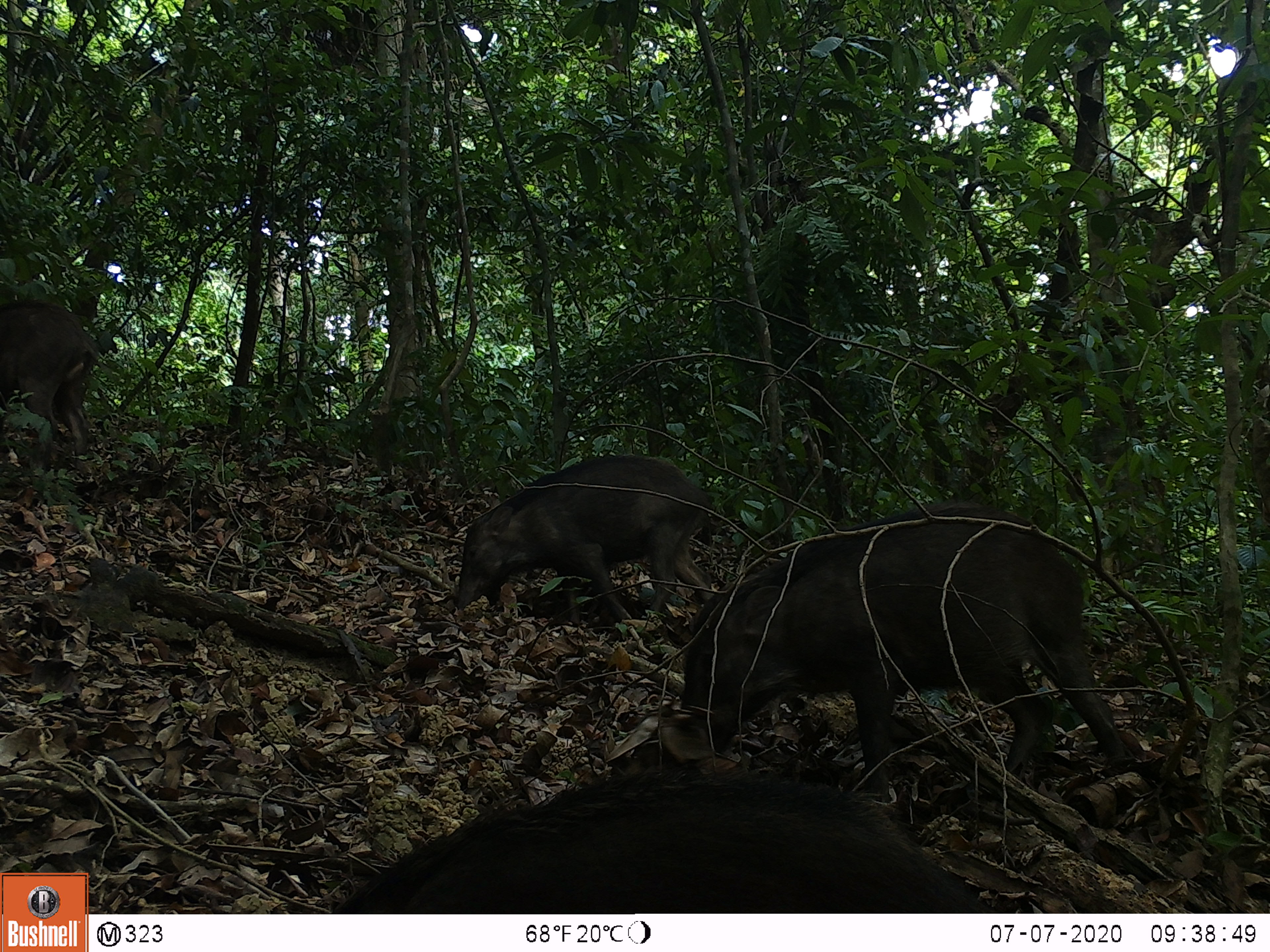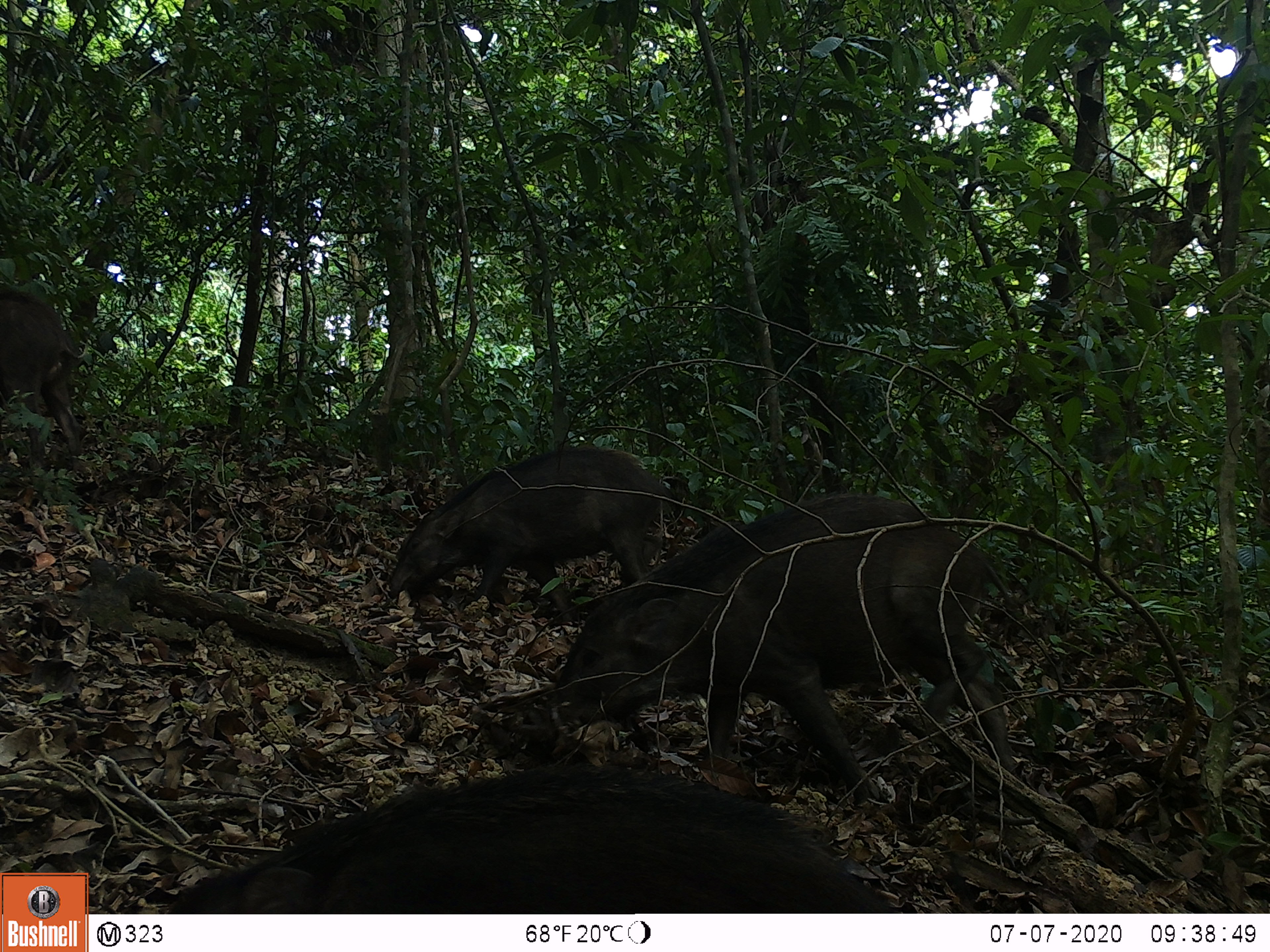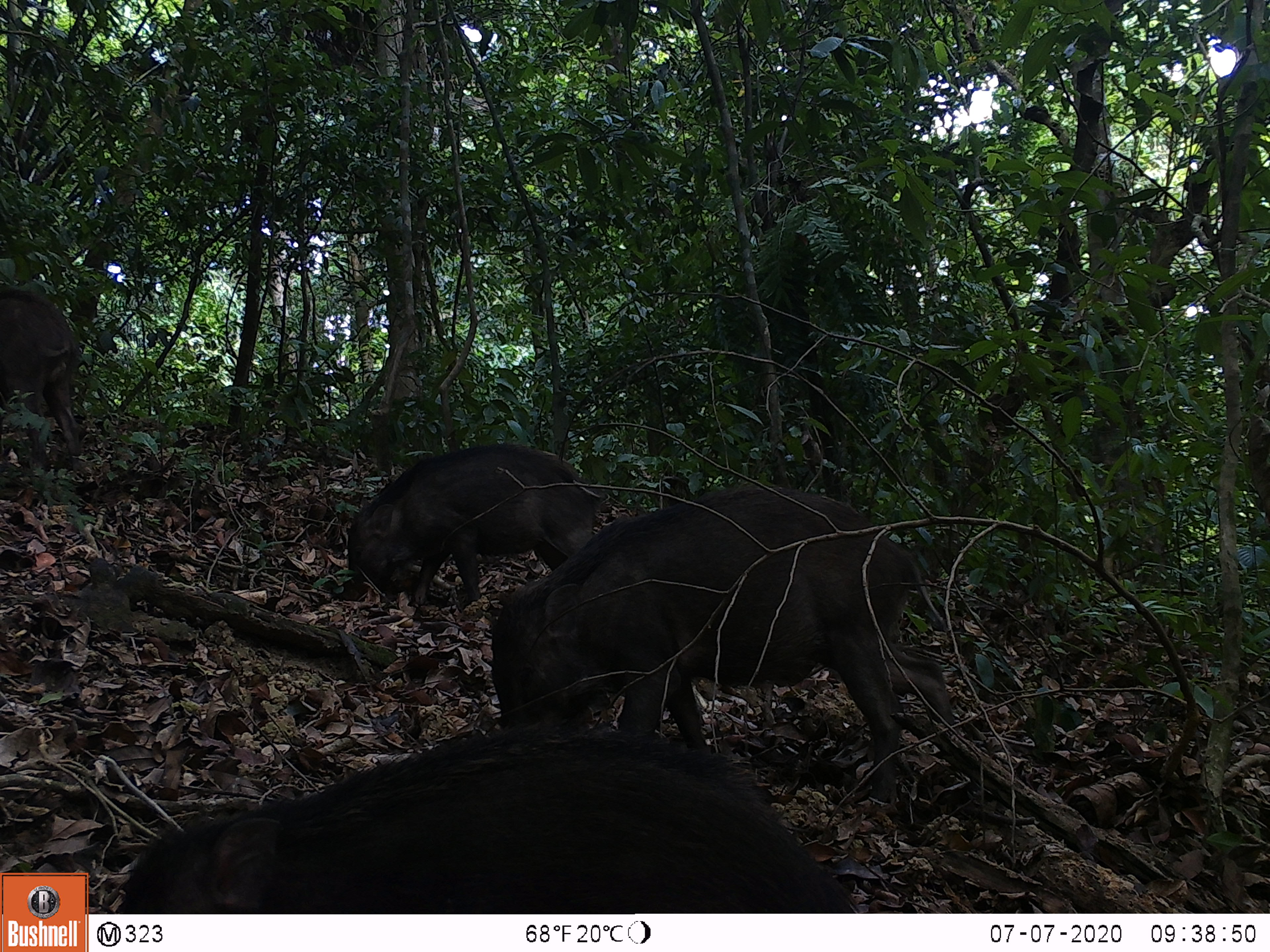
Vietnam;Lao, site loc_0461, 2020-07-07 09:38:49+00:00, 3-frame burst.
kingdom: Animalia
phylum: Chordata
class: Mammalia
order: Artiodactyla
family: Suidae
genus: Sus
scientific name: Sus scrofa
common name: eurasian wild pig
Eurasian wild pig (Sus scrofa). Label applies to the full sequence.